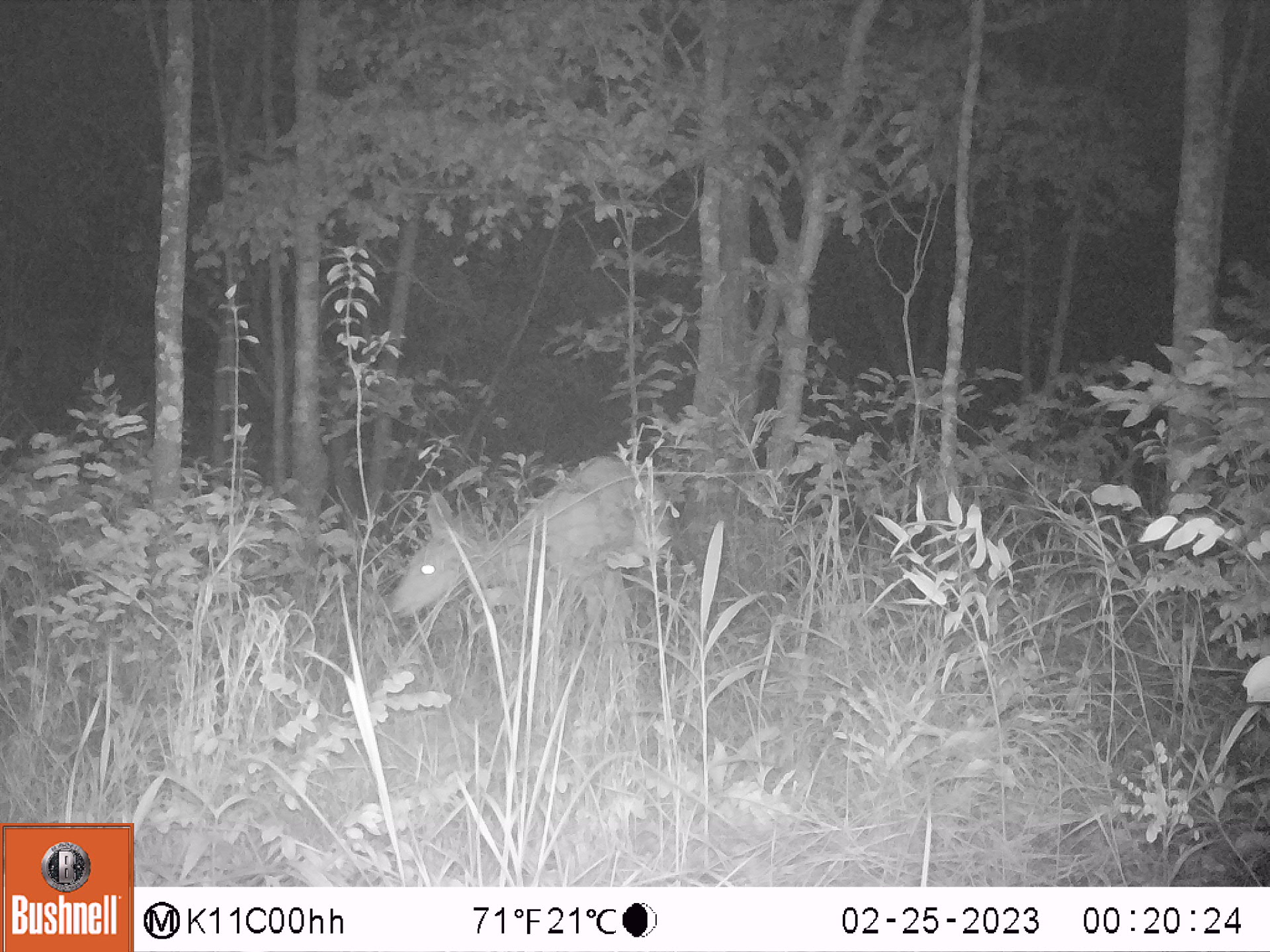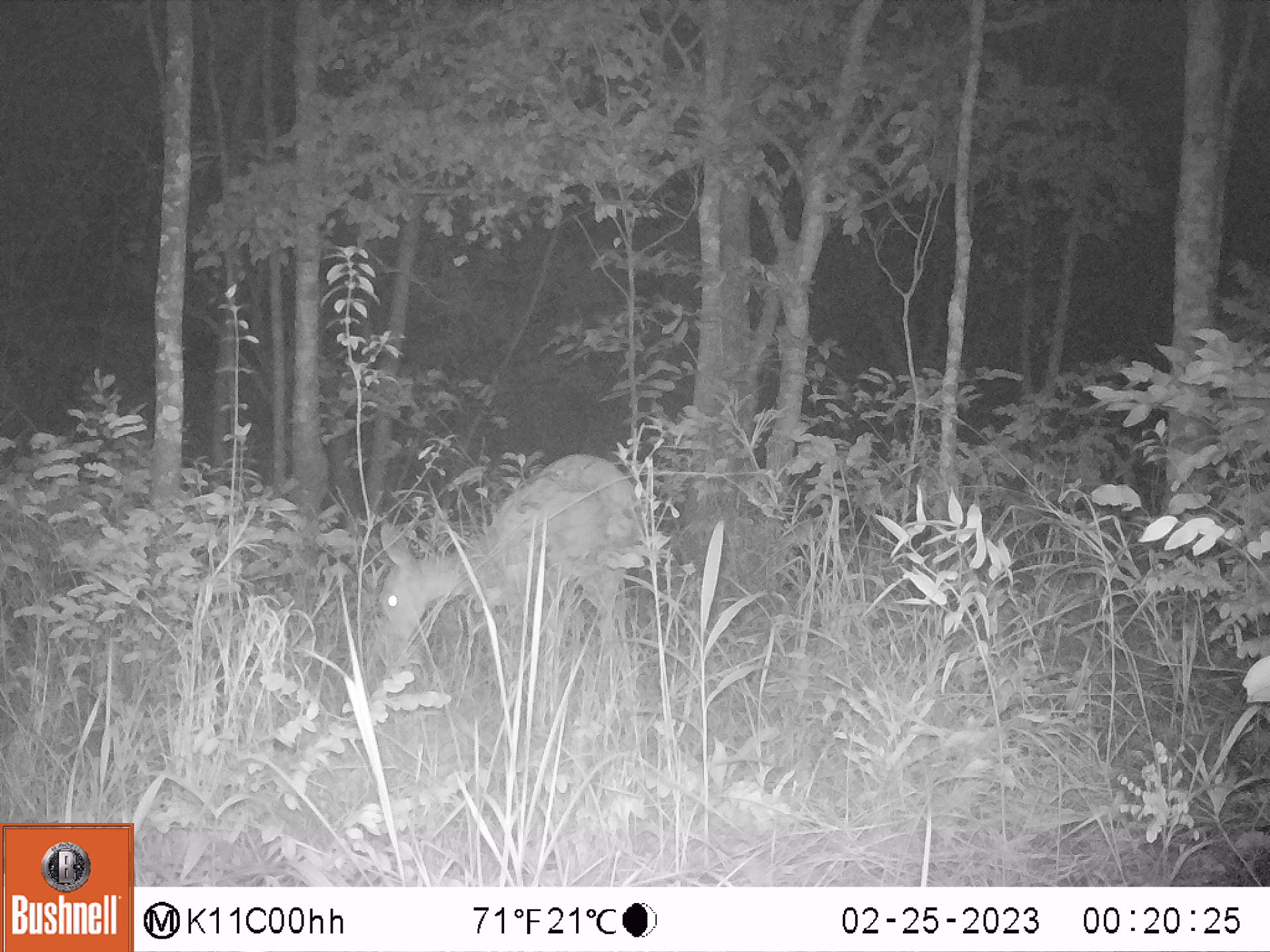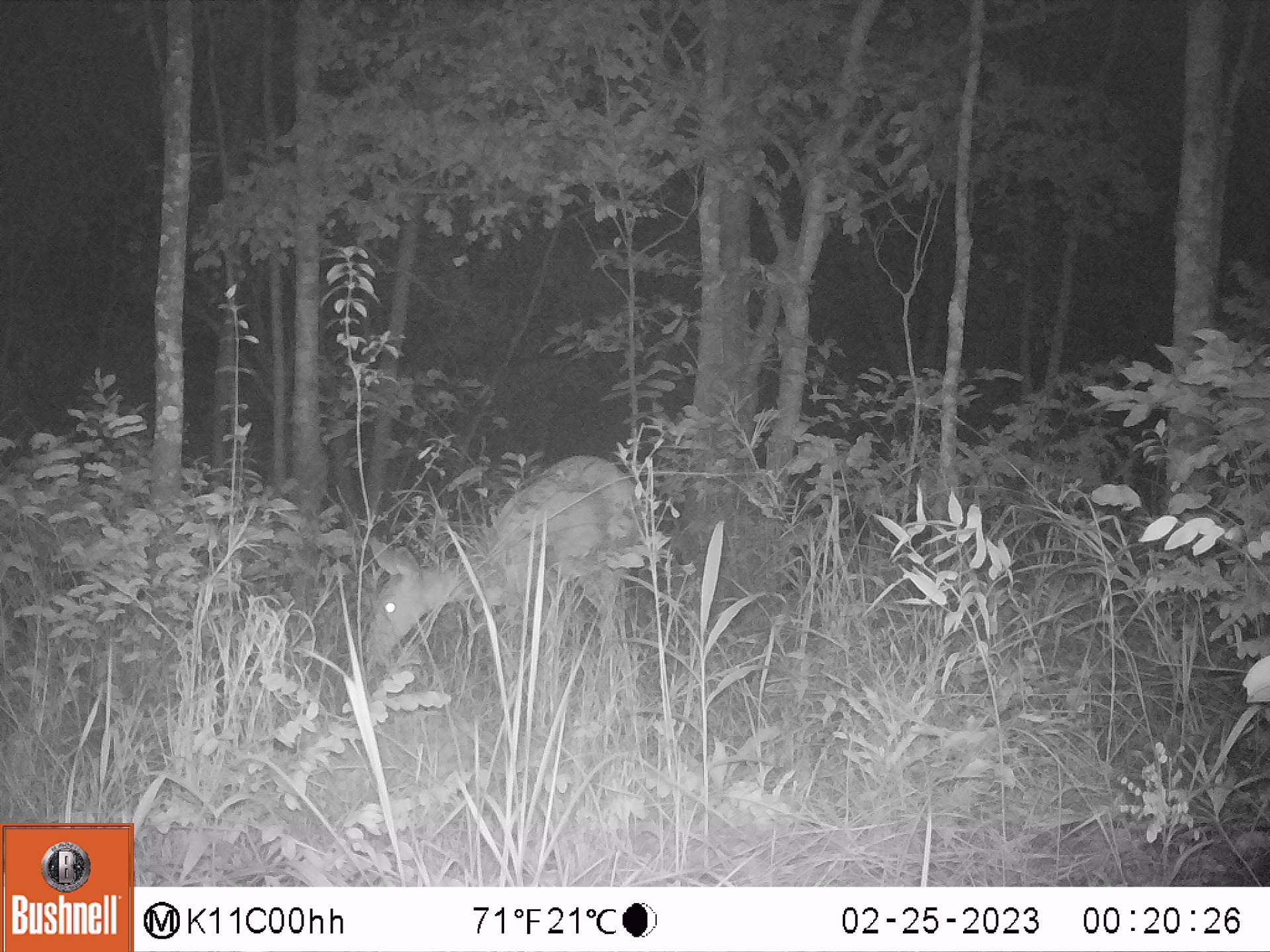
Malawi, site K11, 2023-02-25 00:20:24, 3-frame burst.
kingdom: Animalia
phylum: Chordata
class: Mammalia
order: Artiodactyla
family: Bovidae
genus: Tragelaphus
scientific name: Tragelaphus sylvaticus sylvaticus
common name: cape bushbuck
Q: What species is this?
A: Cape bushbuck (Tragelaphus sylvaticus sylvaticus).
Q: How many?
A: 1.